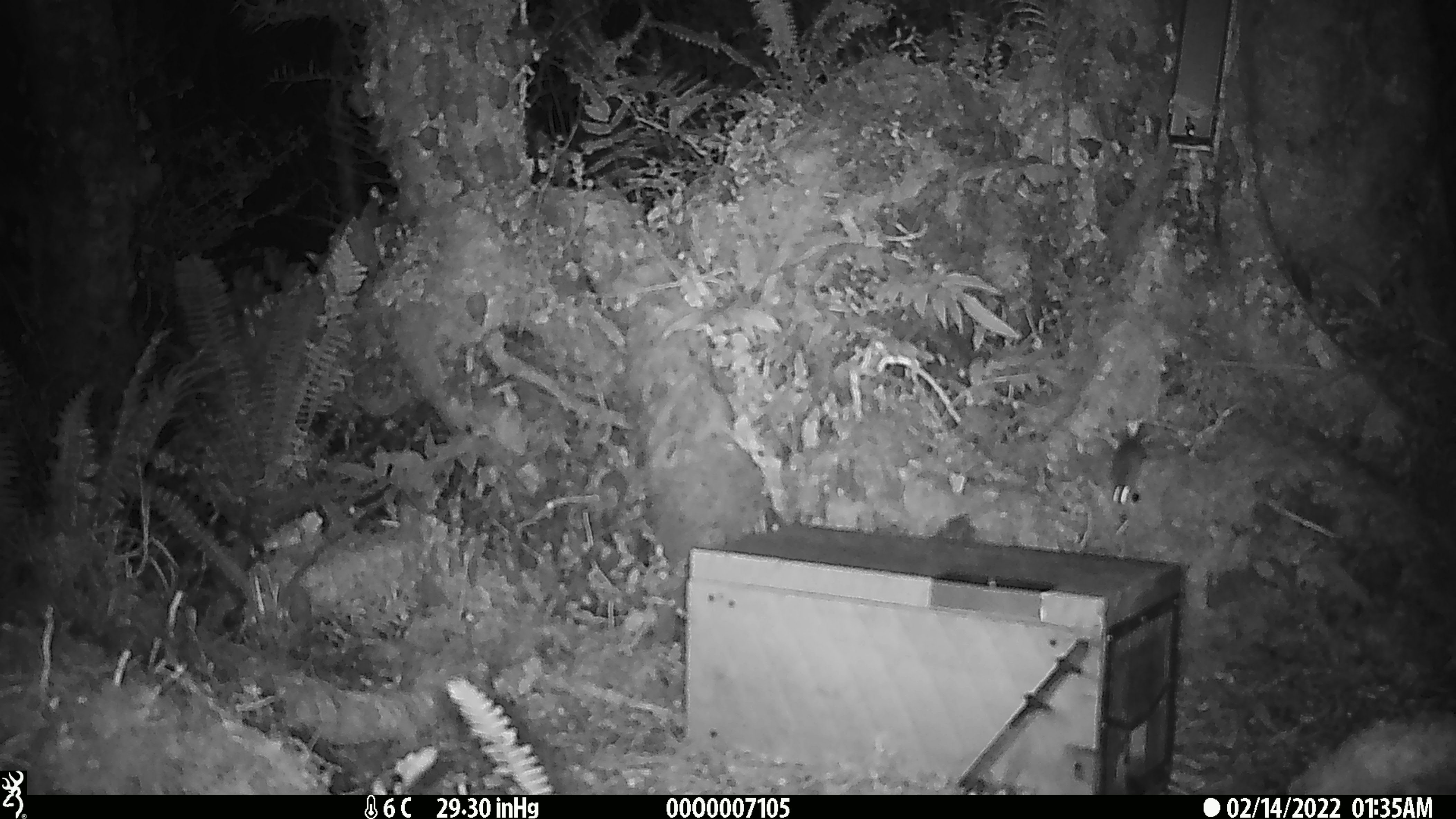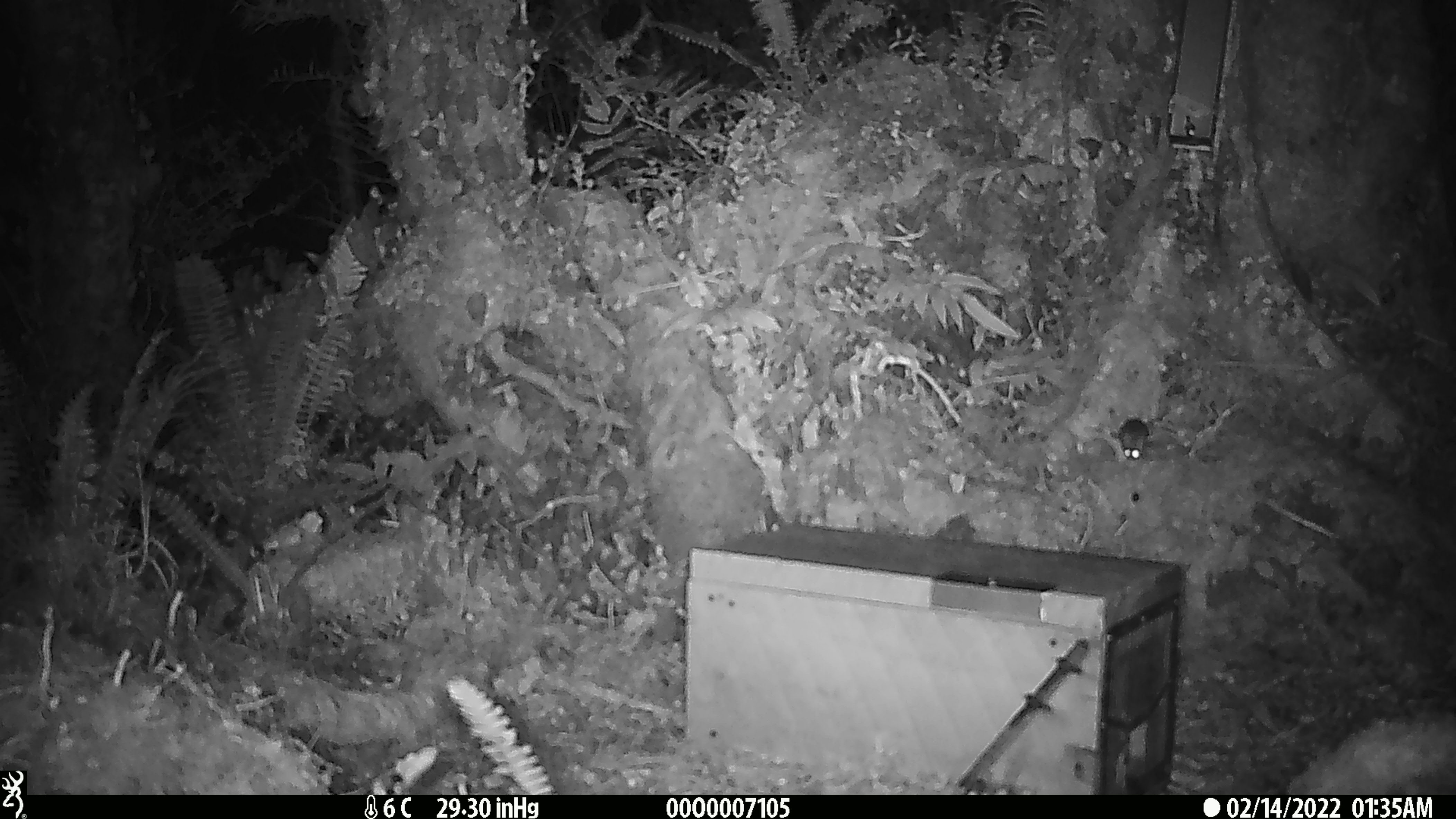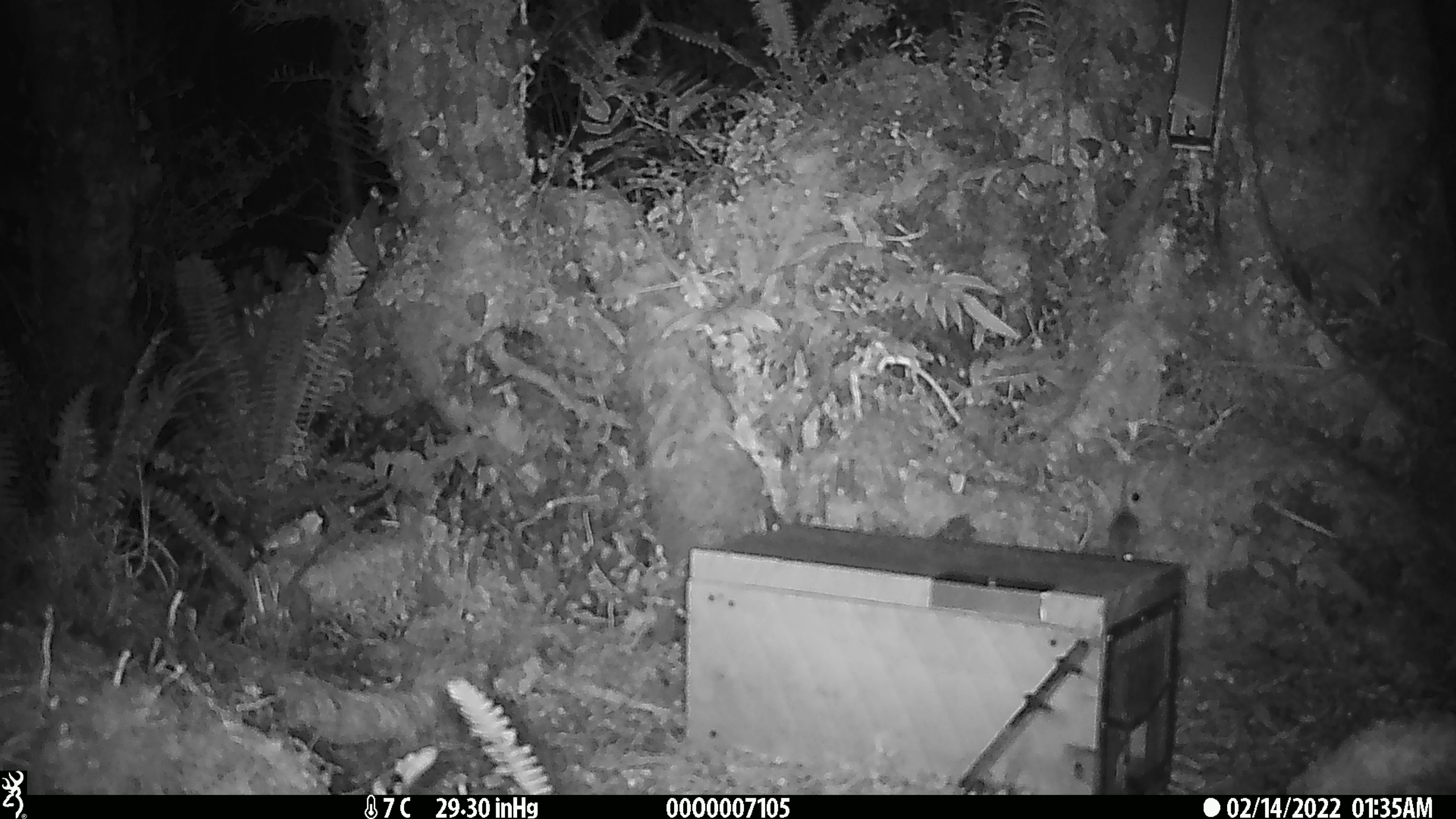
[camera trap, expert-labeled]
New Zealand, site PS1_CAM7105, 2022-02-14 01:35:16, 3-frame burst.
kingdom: Animalia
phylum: Chordata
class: Mammalia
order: Rodentia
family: Muridae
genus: Mus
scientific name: Mus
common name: mouse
Mouse (Mus).